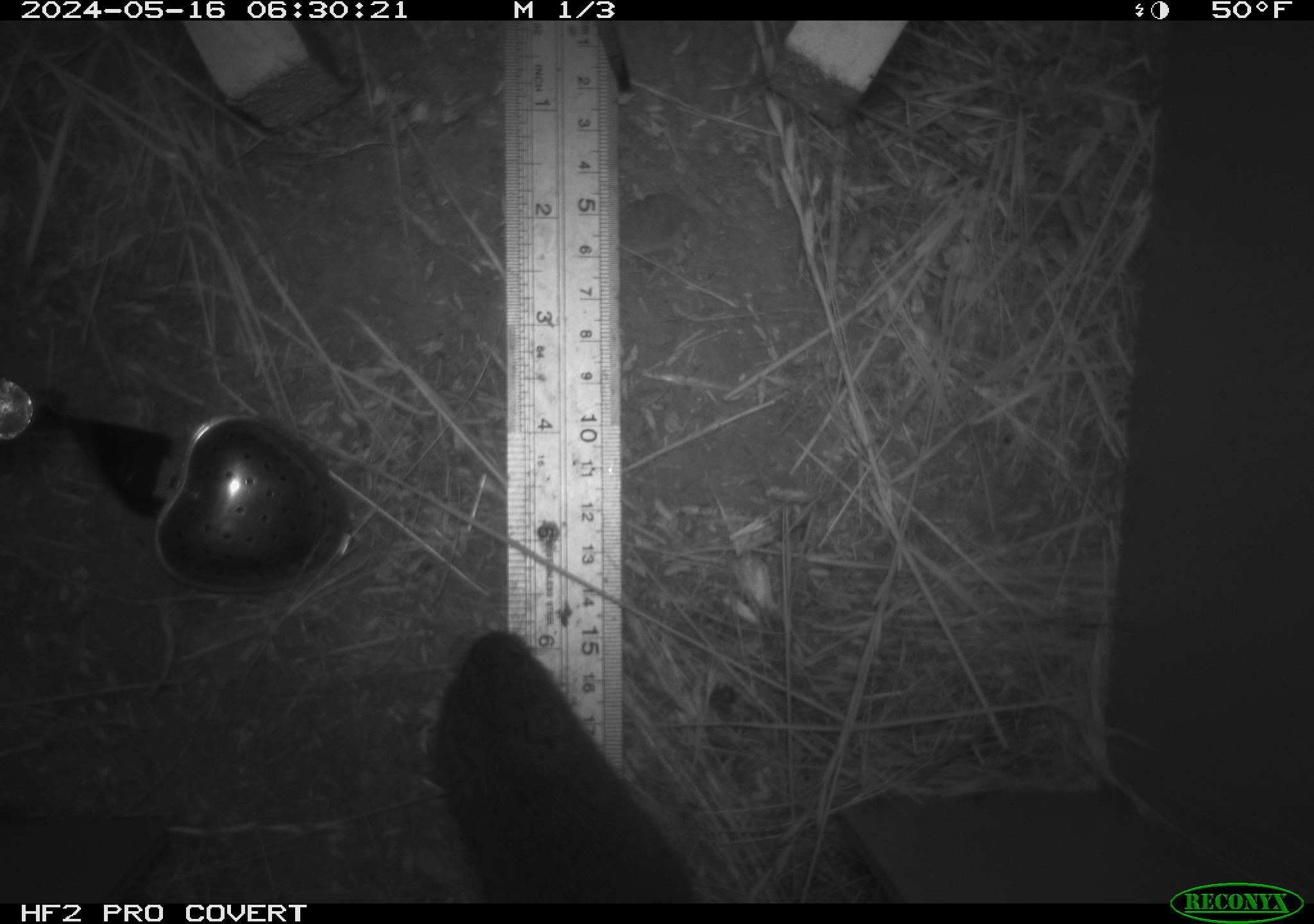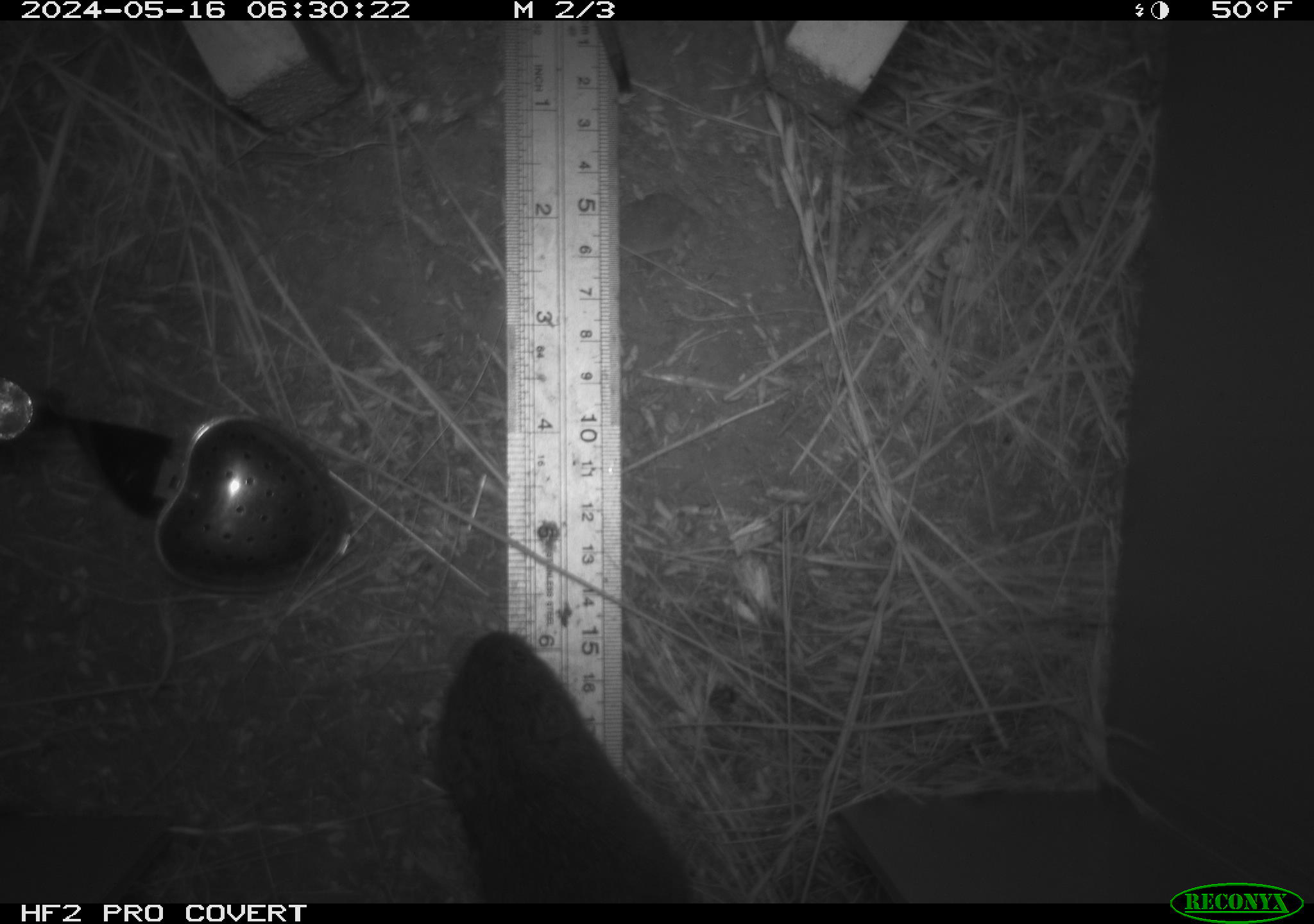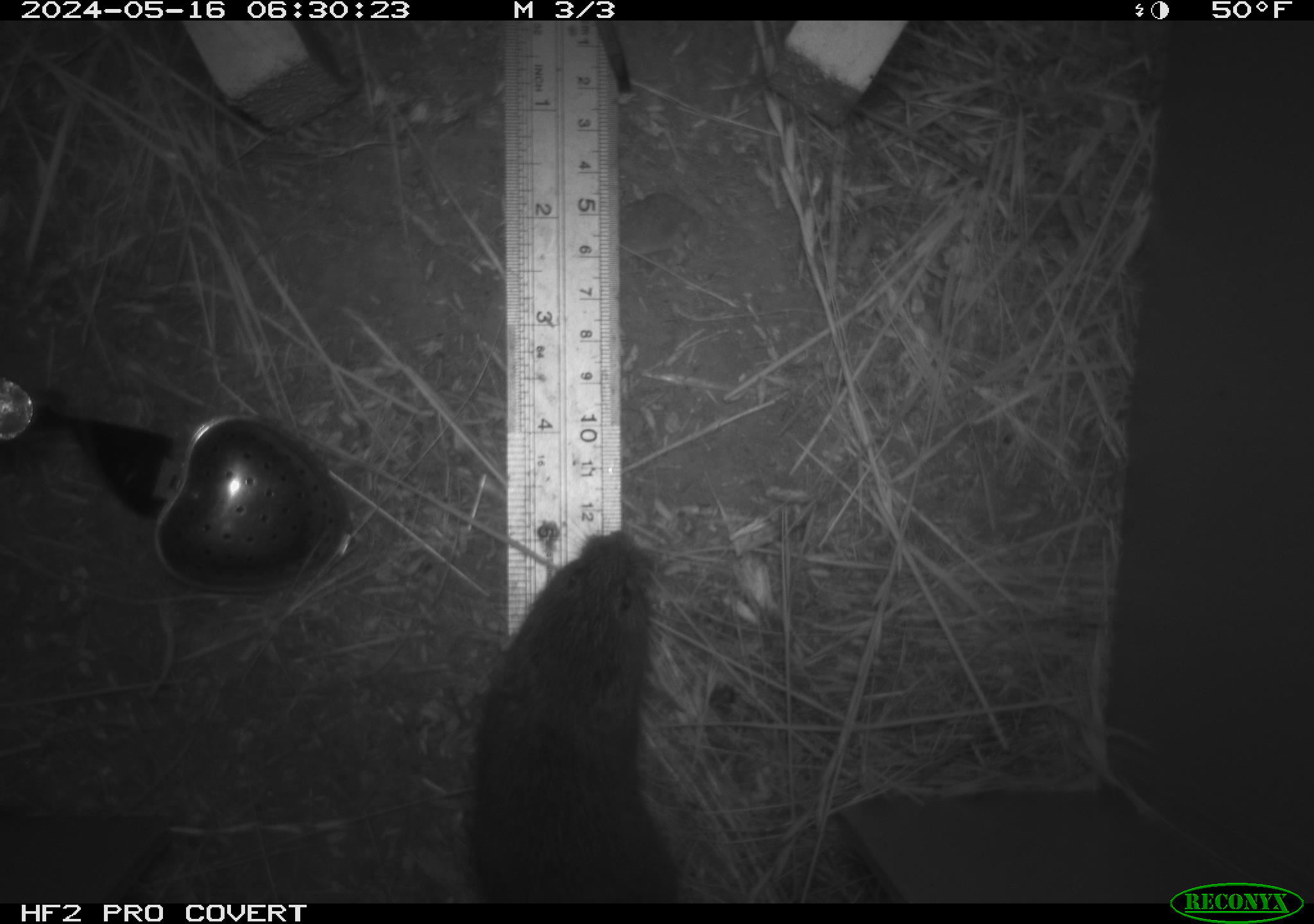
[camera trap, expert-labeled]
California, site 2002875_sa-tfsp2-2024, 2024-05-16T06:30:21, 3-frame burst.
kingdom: Animalia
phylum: Chordata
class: Mammalia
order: Rodentia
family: Cricetidae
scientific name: Arvicolinae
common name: voles, lemmings, and muskrats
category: arvicolinae subfamily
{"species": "arvicolinae subfamily (voles, lemmings, and muskrats) (Arvicolinae)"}